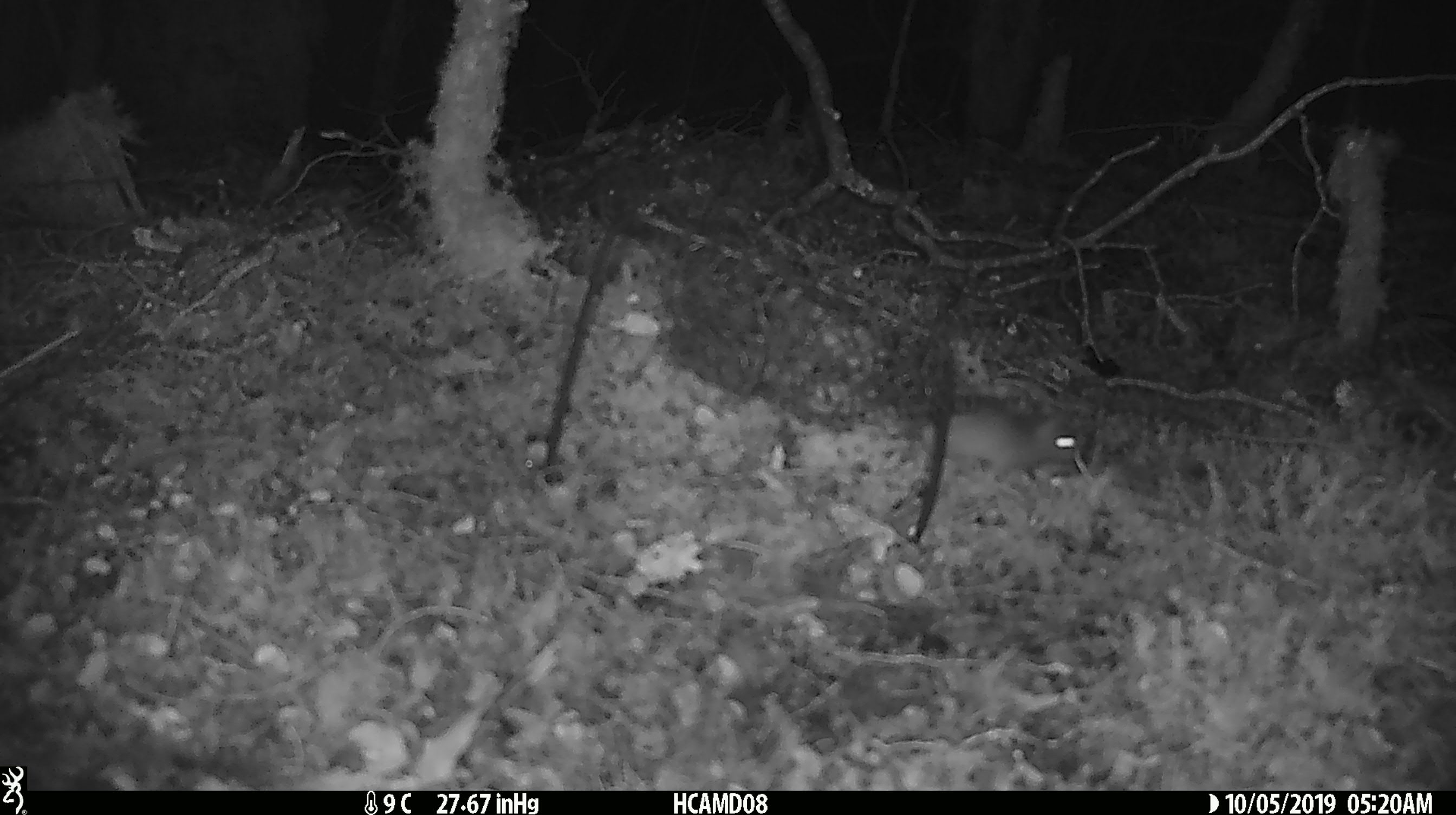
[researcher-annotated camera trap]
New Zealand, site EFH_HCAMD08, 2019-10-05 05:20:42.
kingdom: Animalia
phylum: Chordata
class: Mammalia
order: Rodentia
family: Muridae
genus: Mus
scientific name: Mus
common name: mouse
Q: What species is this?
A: Mouse (Mus).